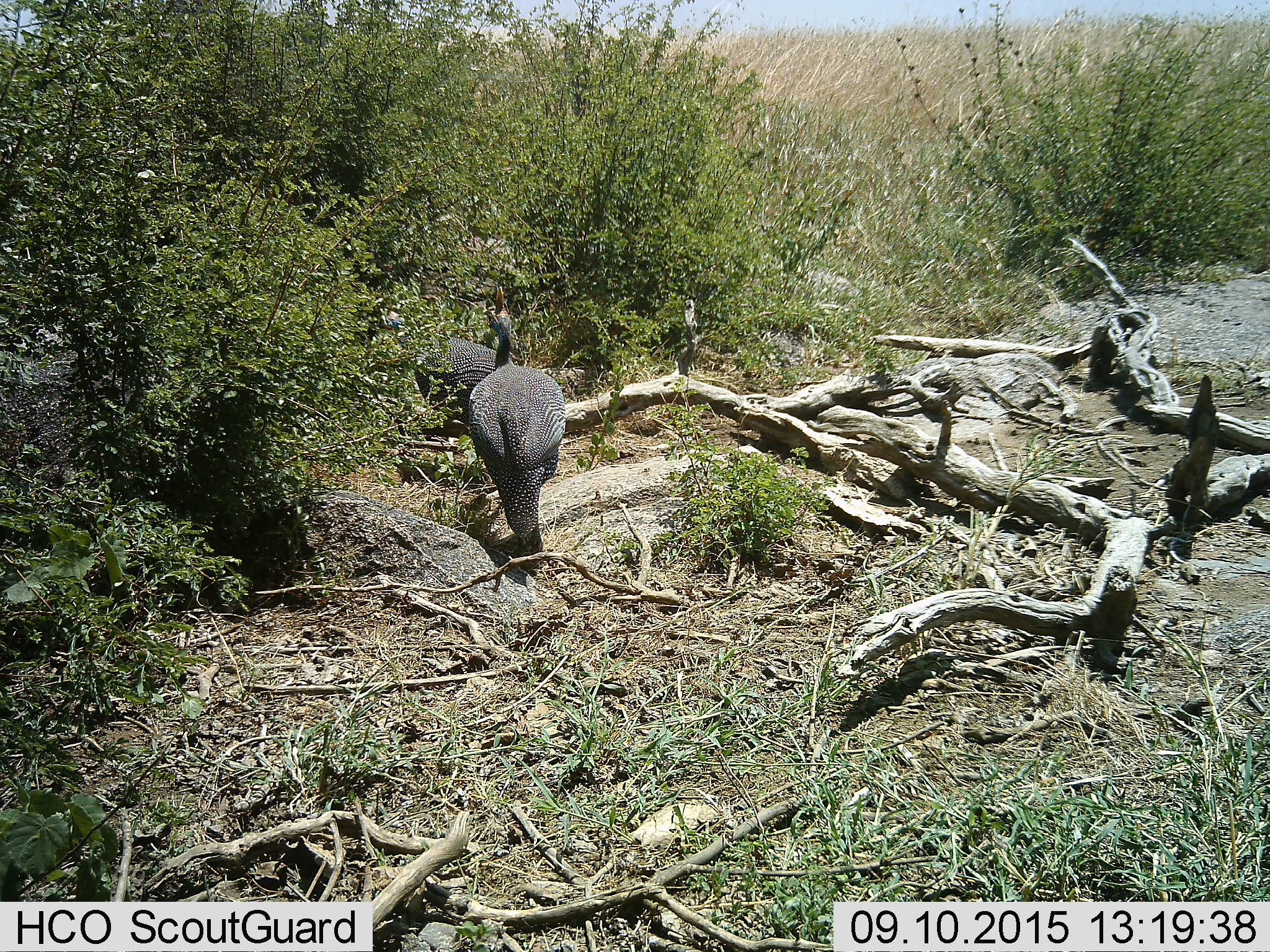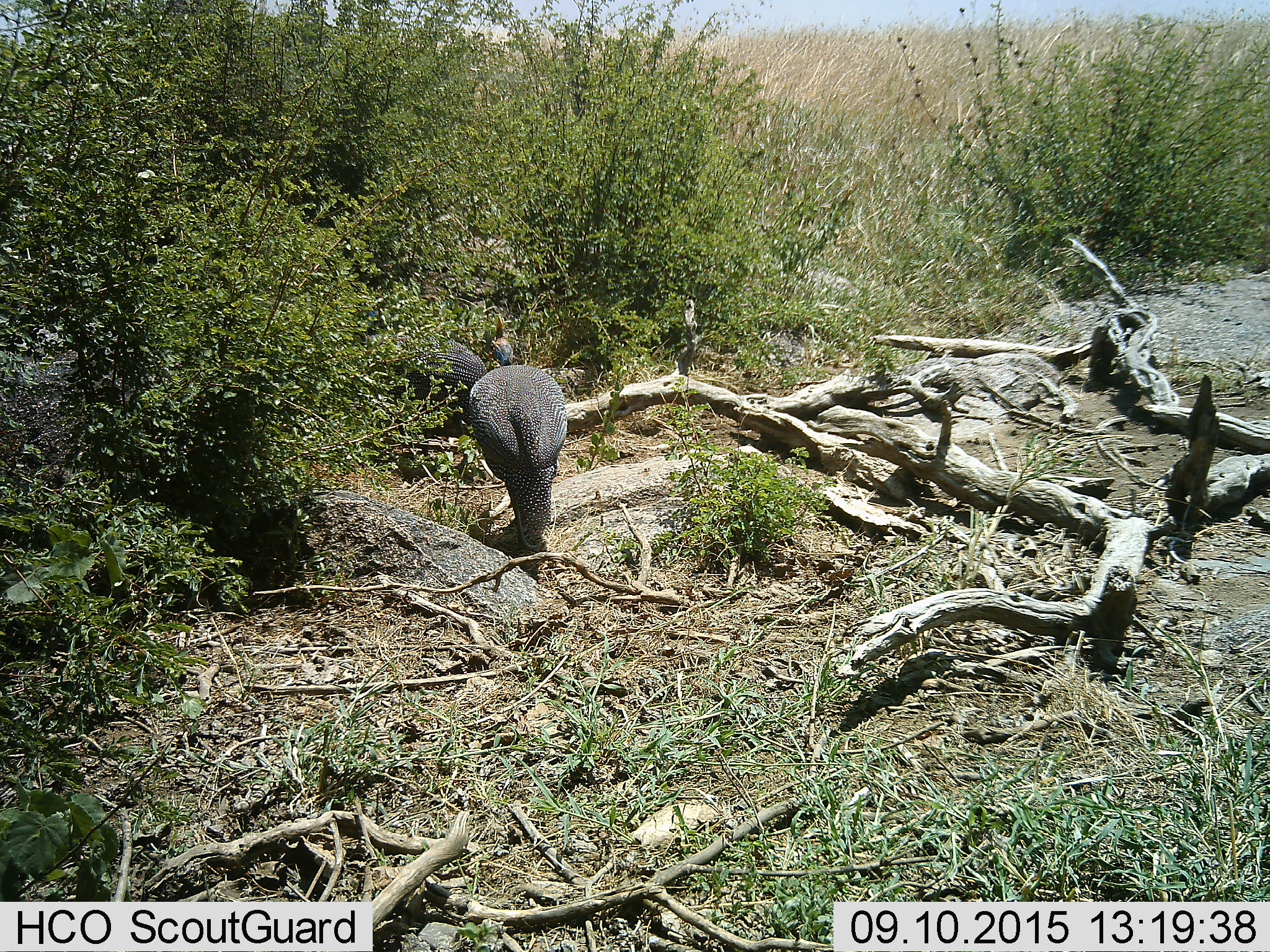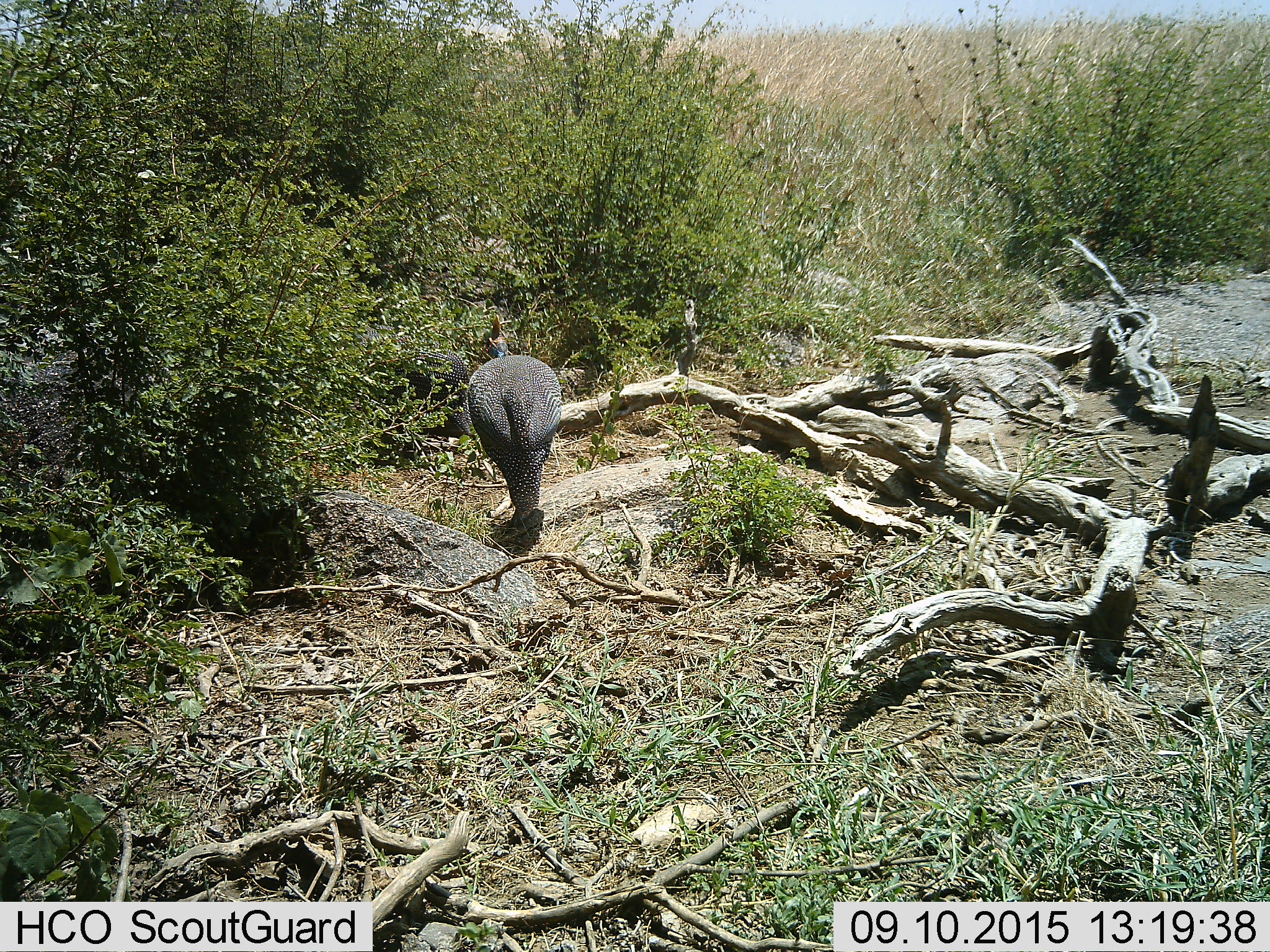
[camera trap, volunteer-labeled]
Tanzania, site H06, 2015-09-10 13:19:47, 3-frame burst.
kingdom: Animalia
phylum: Chordata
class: Aves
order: Galliformes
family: Numididae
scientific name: Numididae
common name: guinea fowl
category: guineafowl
Guineafowl (guinea fowl) (Numididae), count 2. Behavior (volunteer vote fractions): standing 10%, resting 0%, moving 100%, interacting 0%. Young present (vote fraction): 0%. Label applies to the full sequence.